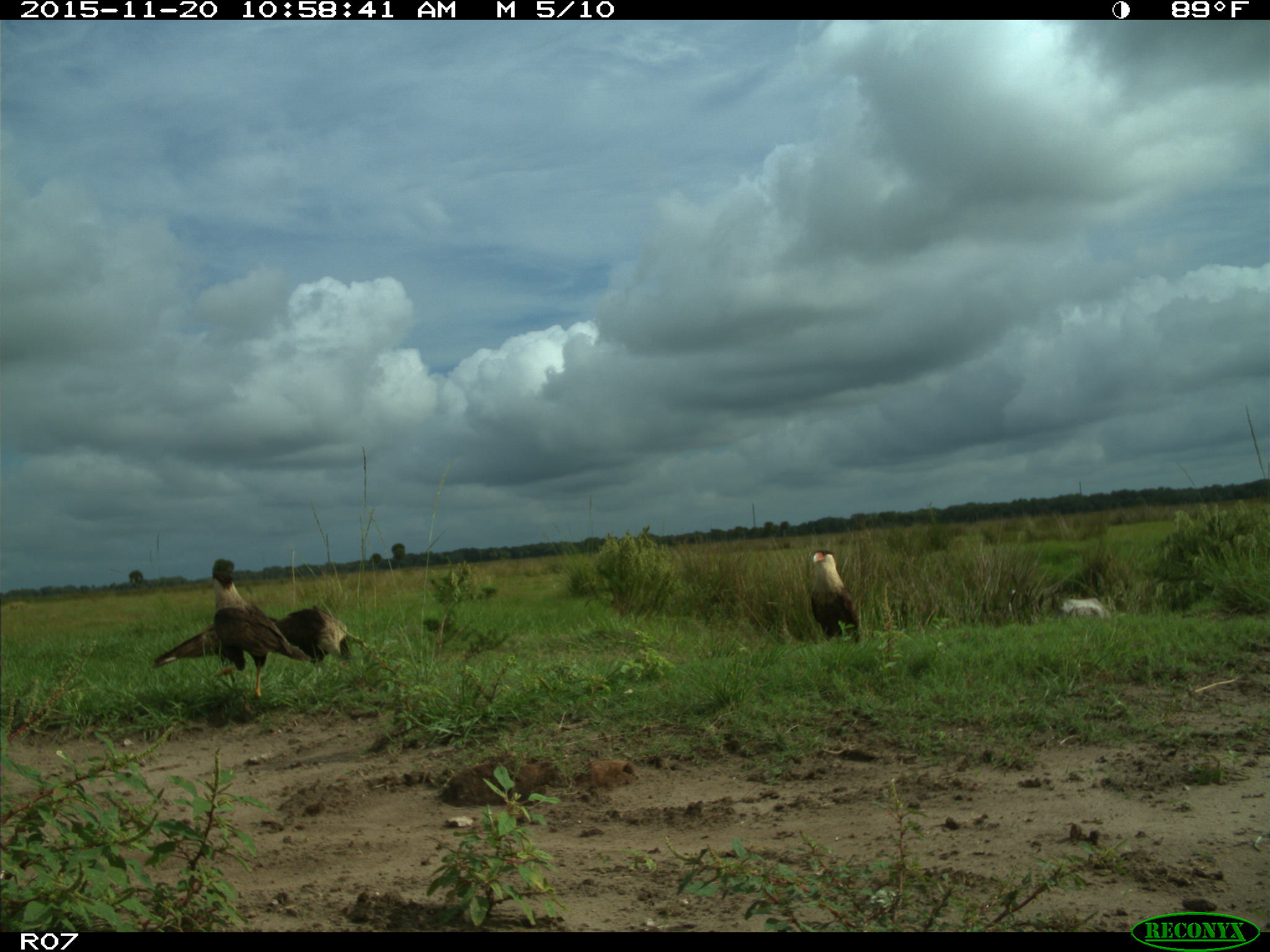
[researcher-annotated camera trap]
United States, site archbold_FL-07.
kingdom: Animalia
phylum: Chordata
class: Aves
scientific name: Aves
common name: birds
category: unidentified bird